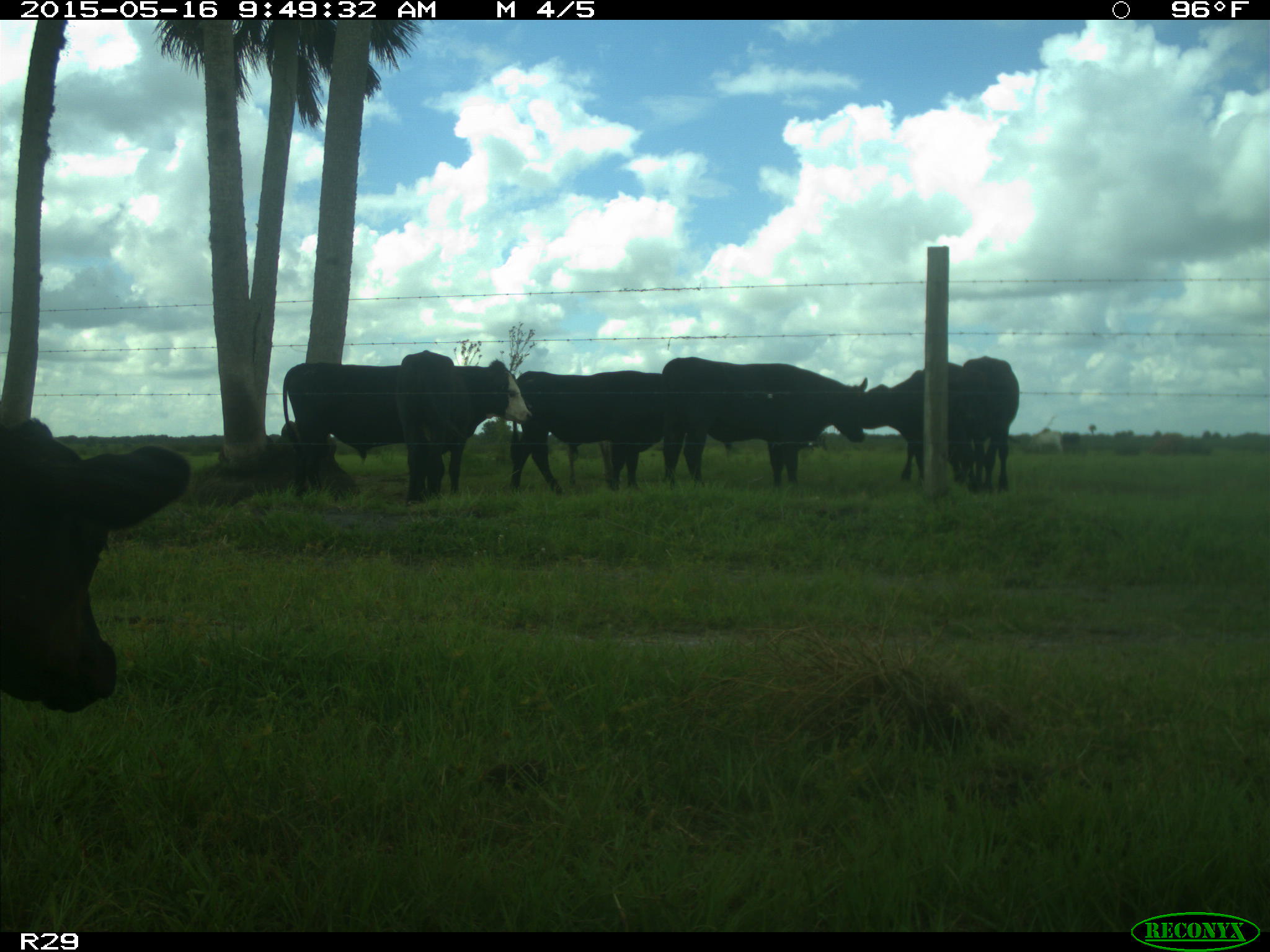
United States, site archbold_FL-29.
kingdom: Animalia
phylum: Chordata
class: Mammalia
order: Artiodactyla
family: Bovidae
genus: Bos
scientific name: Bos taurus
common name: domestic cow